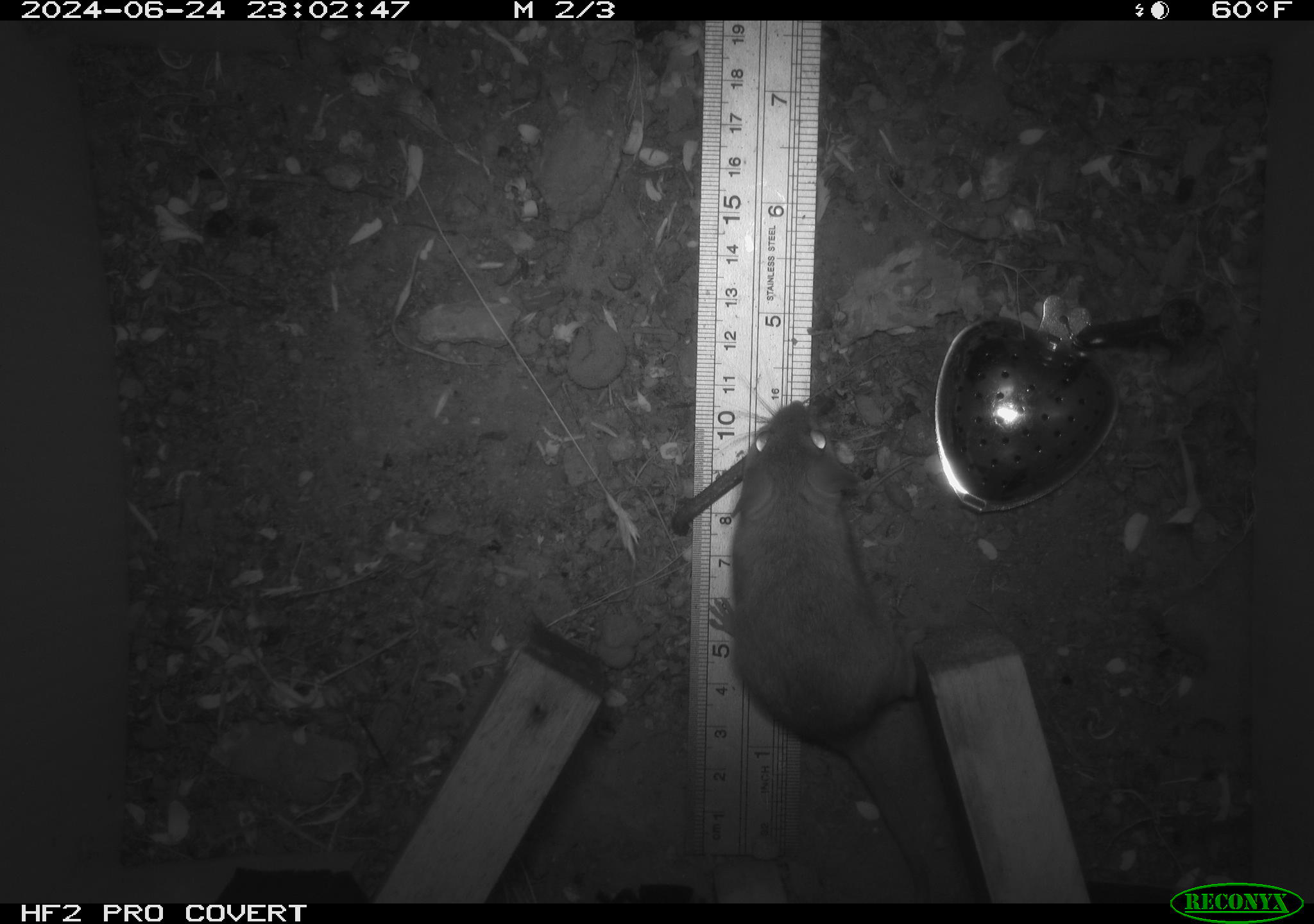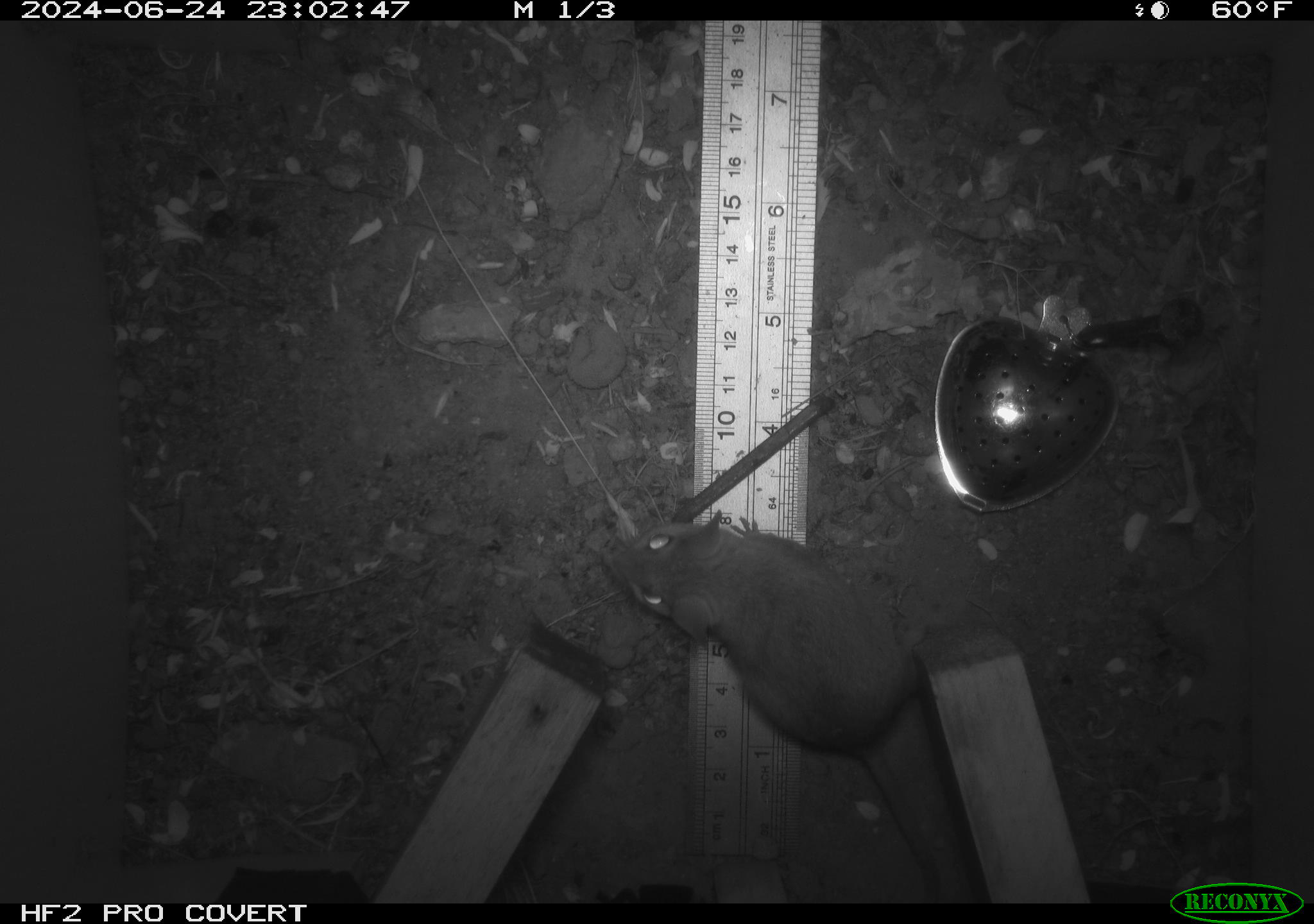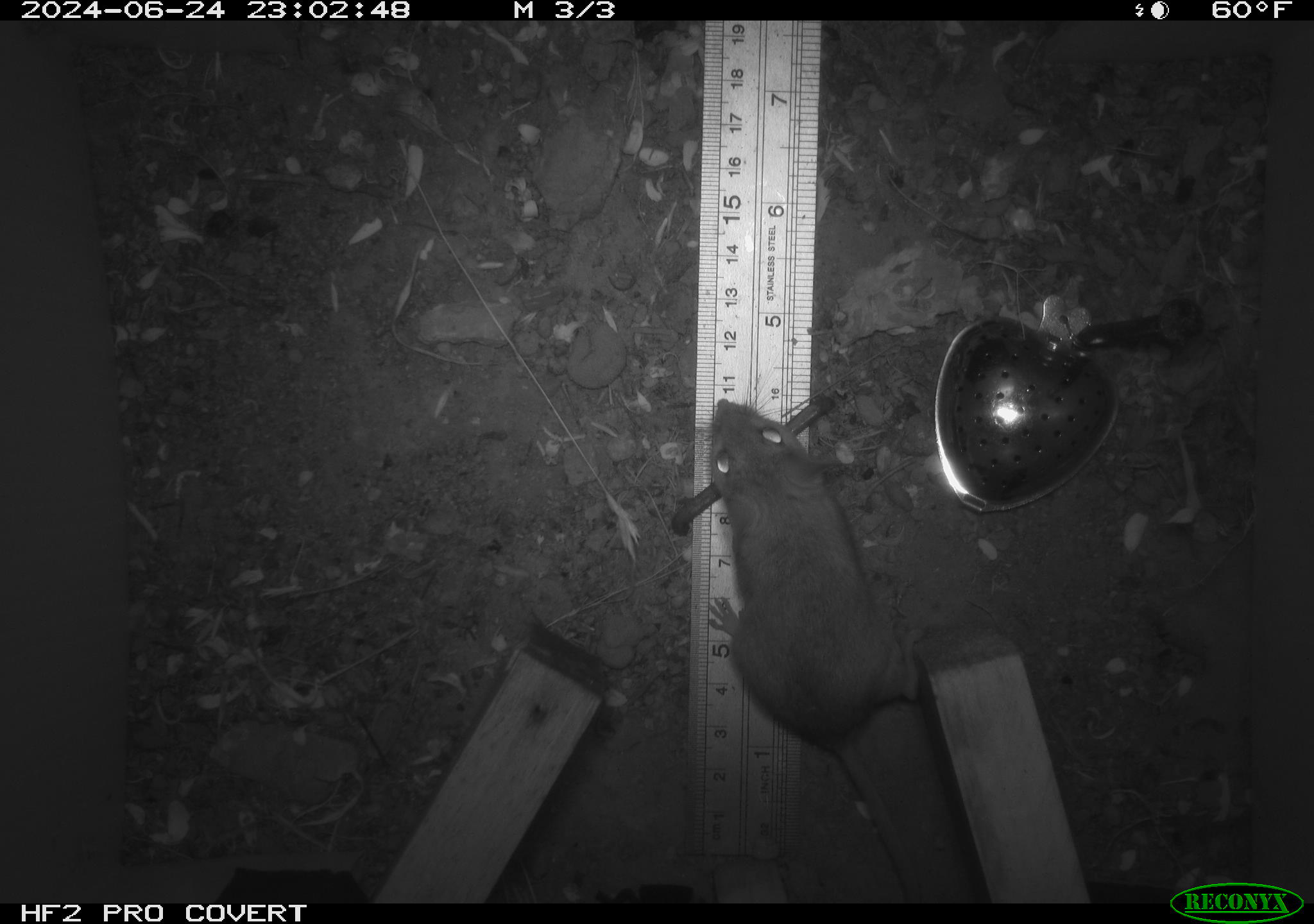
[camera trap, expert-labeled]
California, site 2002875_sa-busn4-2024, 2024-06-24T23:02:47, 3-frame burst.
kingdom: Animalia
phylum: Chordata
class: Mammalia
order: Rodentia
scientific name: Rodentia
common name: rodent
Rodent (Rodentia).